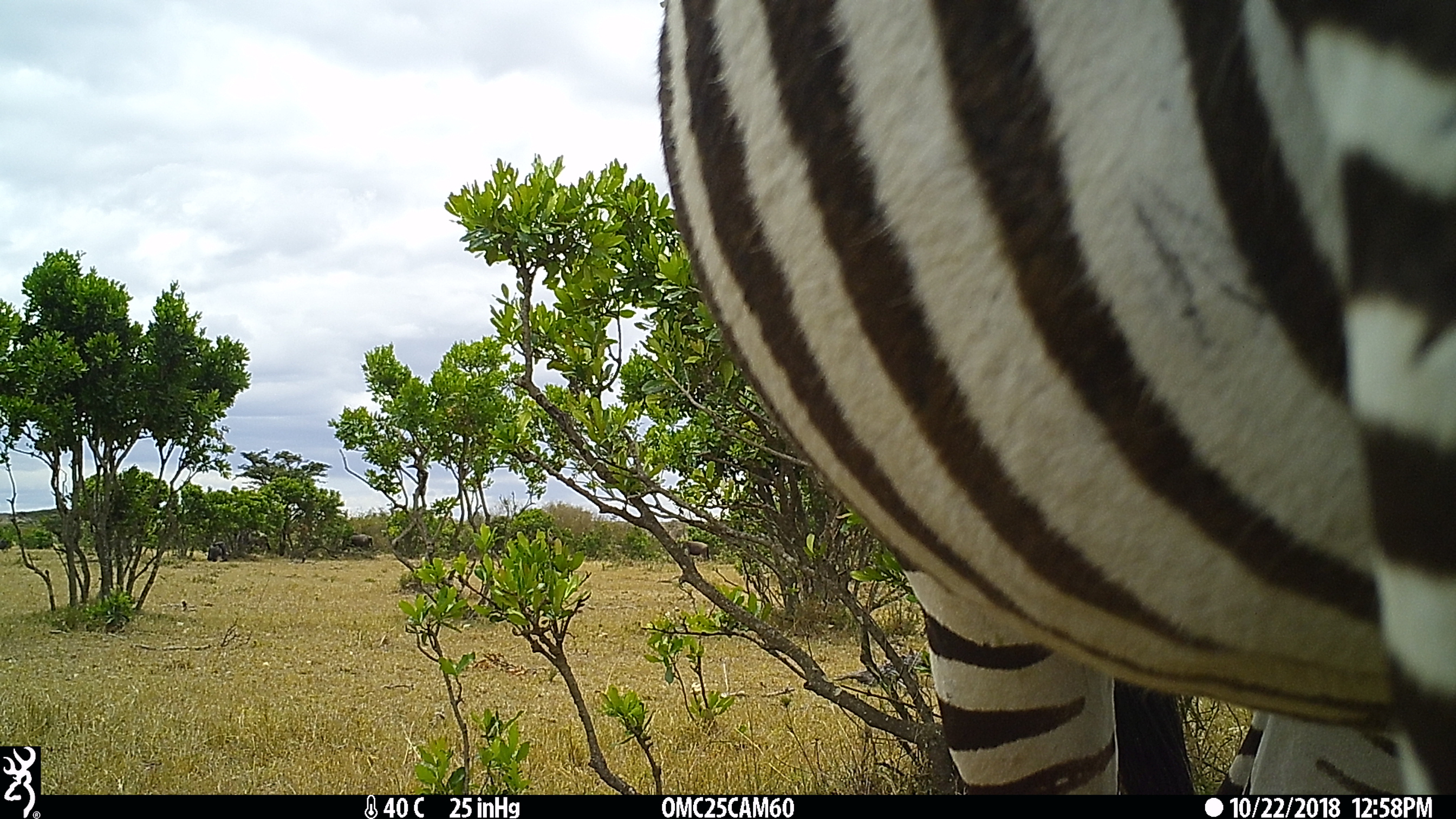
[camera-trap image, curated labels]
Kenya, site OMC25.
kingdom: Animalia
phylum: Chordata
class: Mammalia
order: Perissodactyla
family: Equidae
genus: Equus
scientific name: Equus quagga burchellii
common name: burchell's zebra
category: zebra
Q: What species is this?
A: Zebra (burchell's zebra) (Equus quagga burchellii).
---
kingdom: Animalia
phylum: Chordata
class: Mammalia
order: Artiodactyla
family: Bovidae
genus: Connochaetes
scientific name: Connochaetes taurinus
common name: blue wildebeest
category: wildebeest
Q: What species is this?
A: Wildebeest (blue wildebeest) (Connochaetes taurinus).